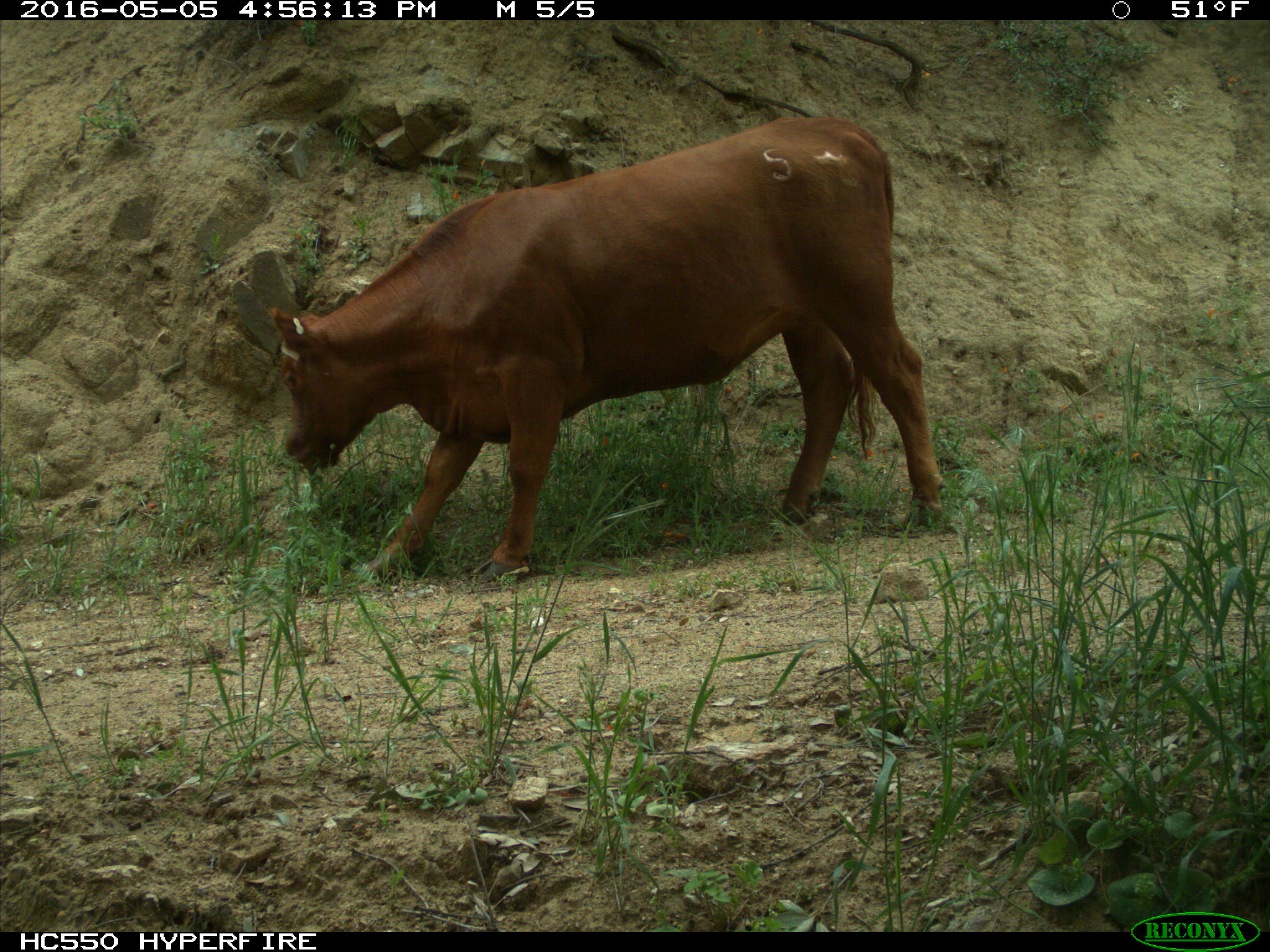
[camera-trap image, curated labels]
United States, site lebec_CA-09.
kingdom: Animalia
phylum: Chordata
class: Mammalia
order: Artiodactyla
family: Bovidae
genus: Bos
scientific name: Bos taurus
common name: domestic cow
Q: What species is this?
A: Bos taurus (domestic cow).